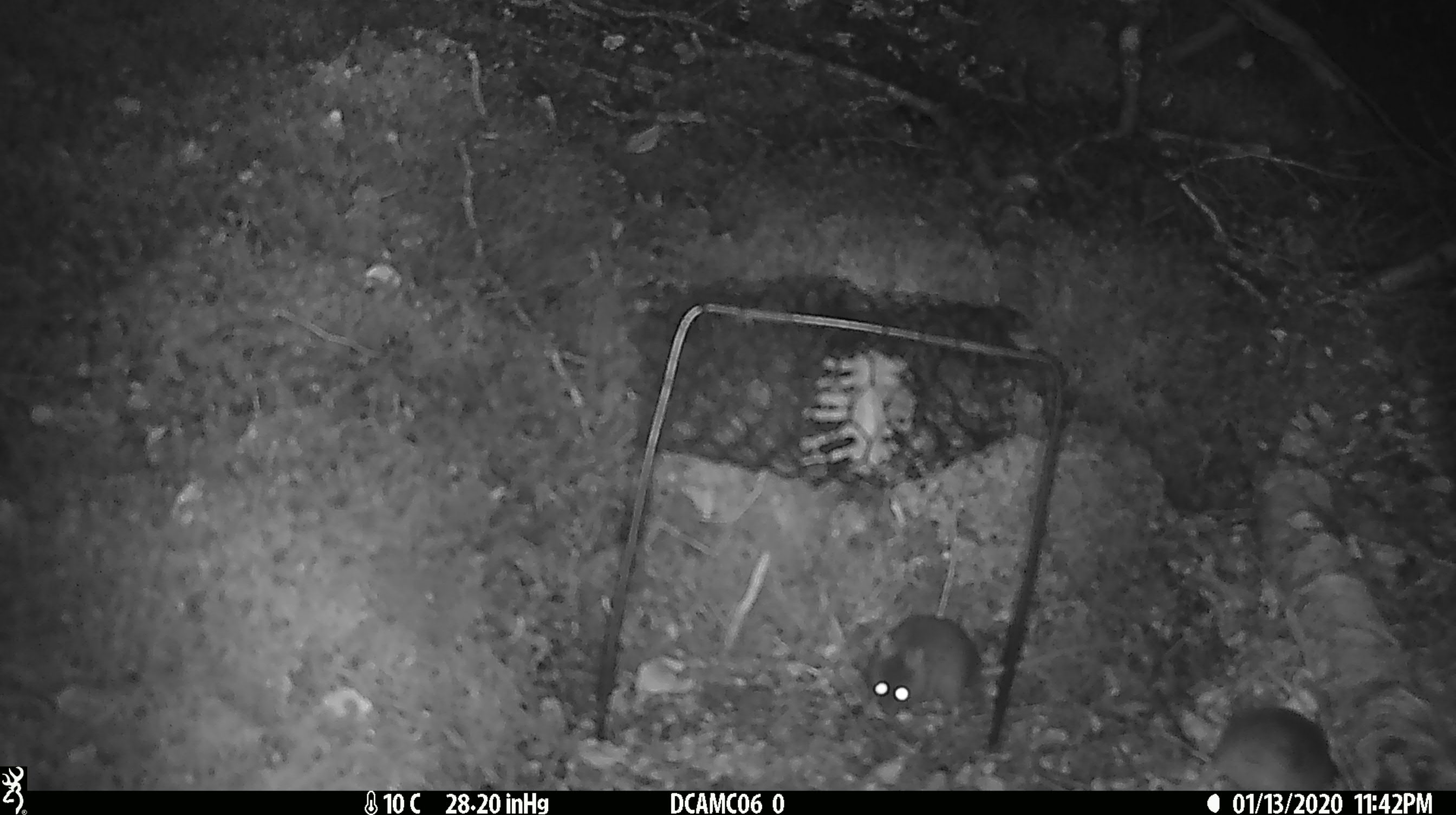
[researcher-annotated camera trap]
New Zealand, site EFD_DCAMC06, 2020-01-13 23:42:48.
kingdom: Animalia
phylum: Chordata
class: Mammalia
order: Rodentia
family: Muridae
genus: Mus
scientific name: Mus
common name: mouse